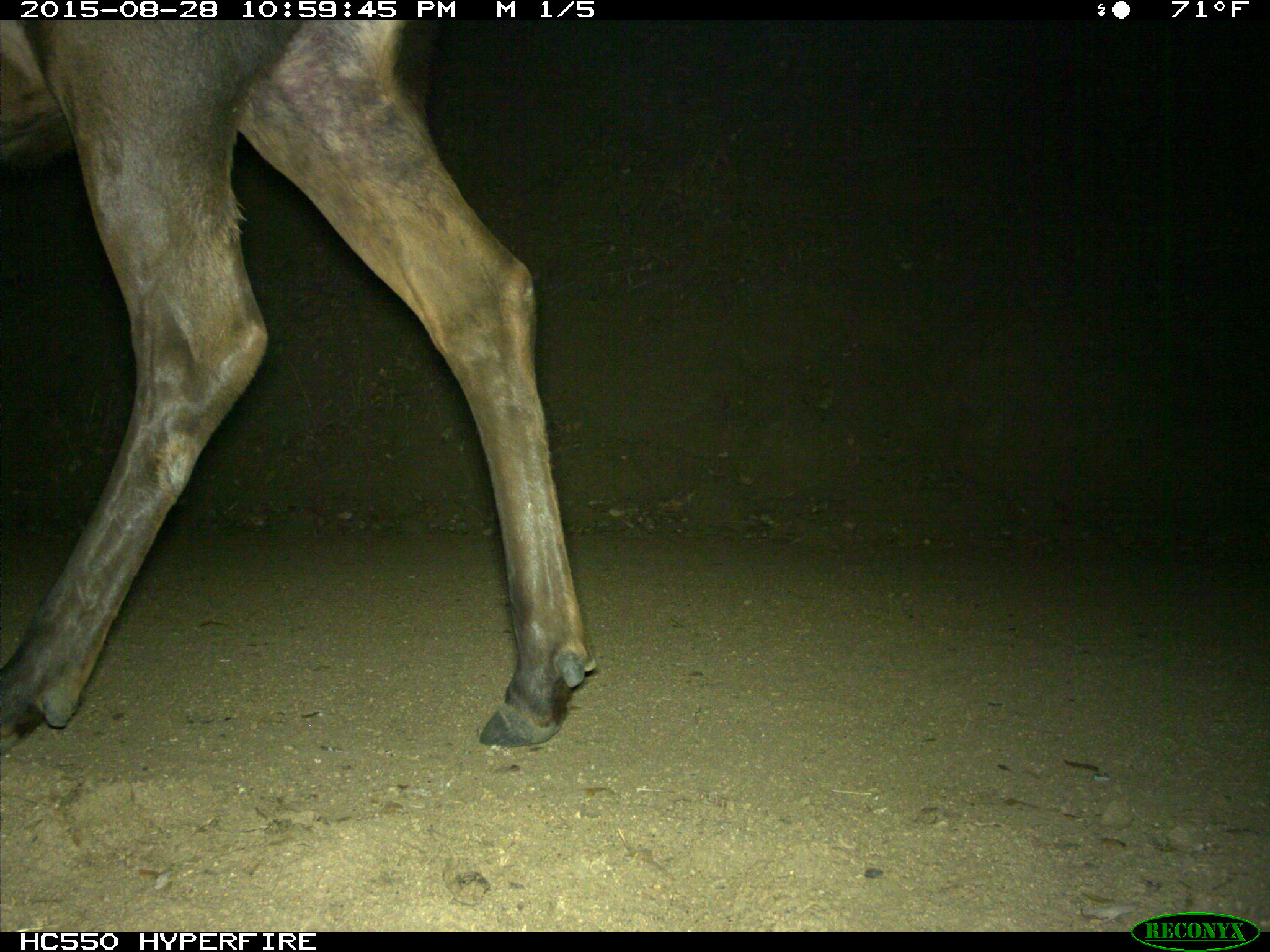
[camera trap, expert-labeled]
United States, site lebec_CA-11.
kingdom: Animalia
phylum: Chordata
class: Mammalia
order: Artiodactyla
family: Cervidae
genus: Cervus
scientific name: Cervus canadensis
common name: elk